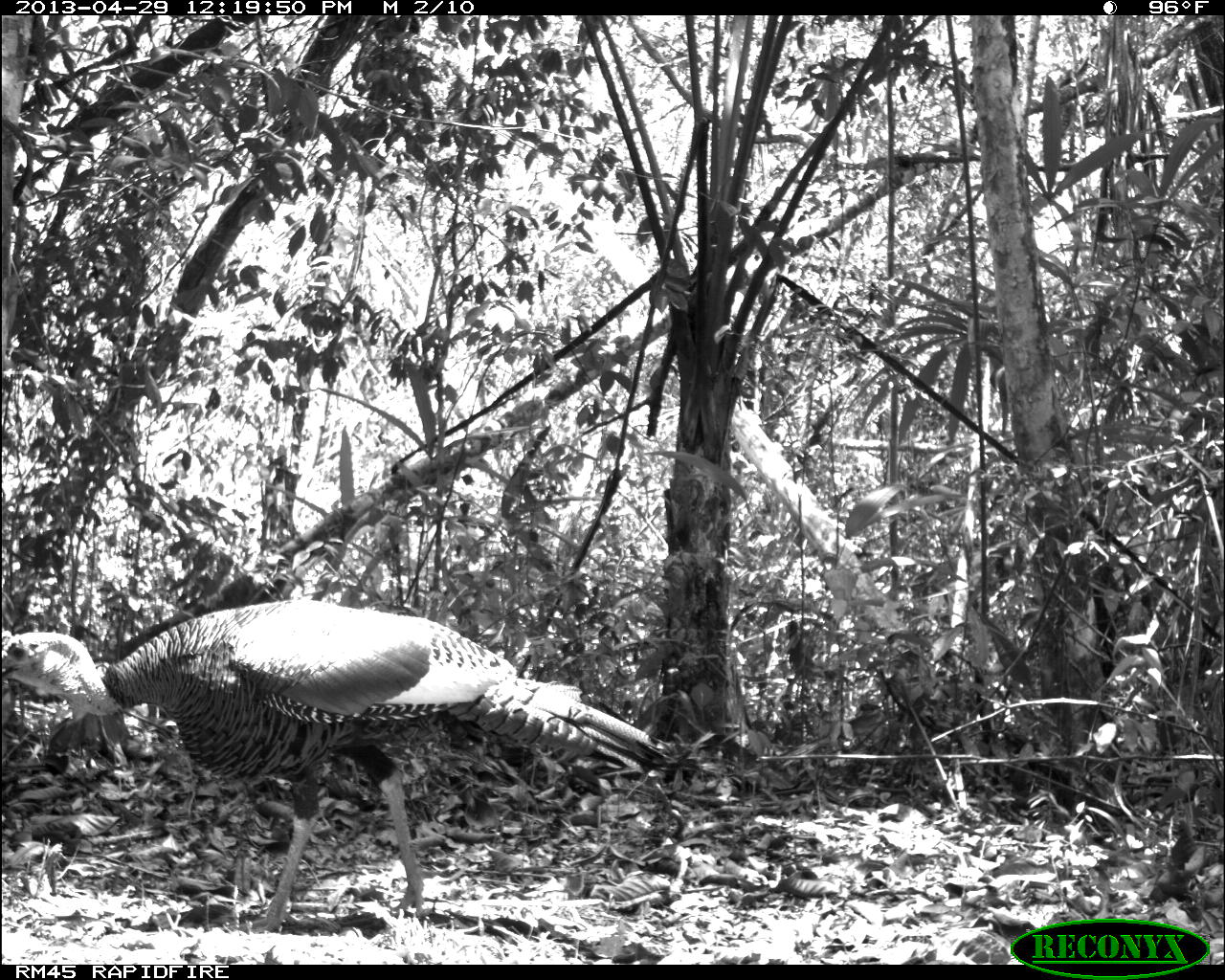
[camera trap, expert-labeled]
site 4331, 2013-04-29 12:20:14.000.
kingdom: Animalia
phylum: Chordata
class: Aves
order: Galliformes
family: Phasianidae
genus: Meleagris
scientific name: Meleagris ocellata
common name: ocellated turkey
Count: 1.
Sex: male.